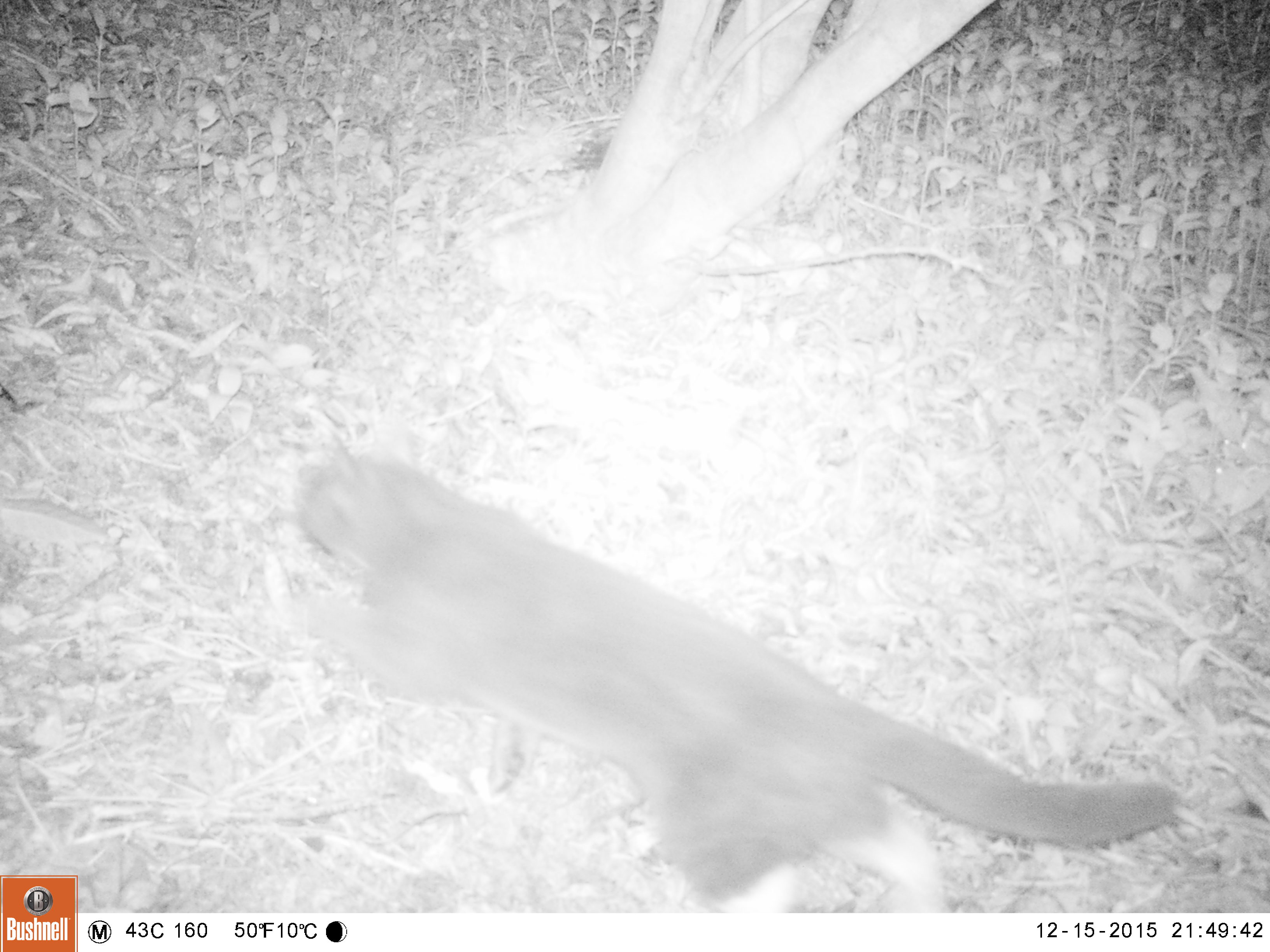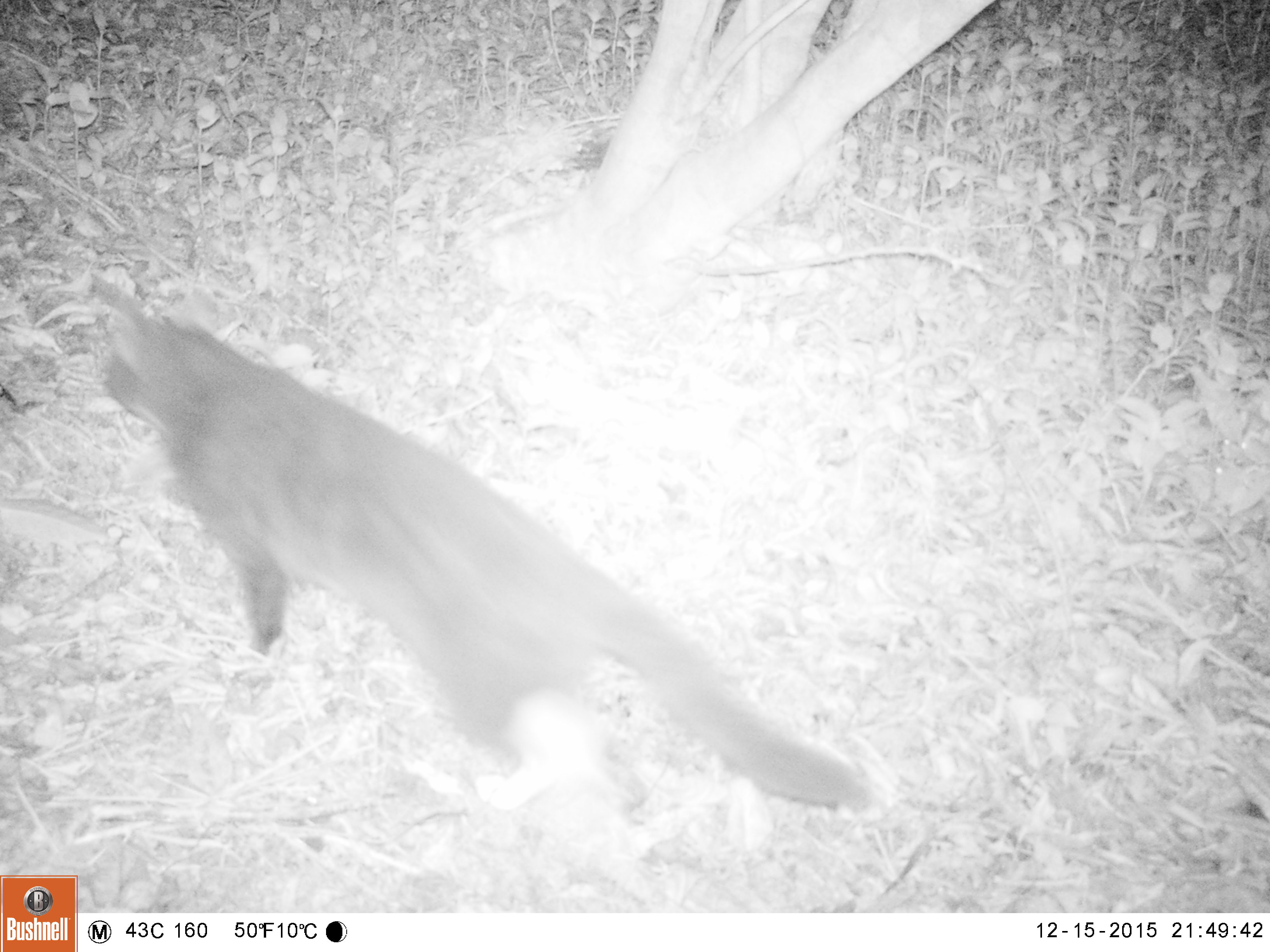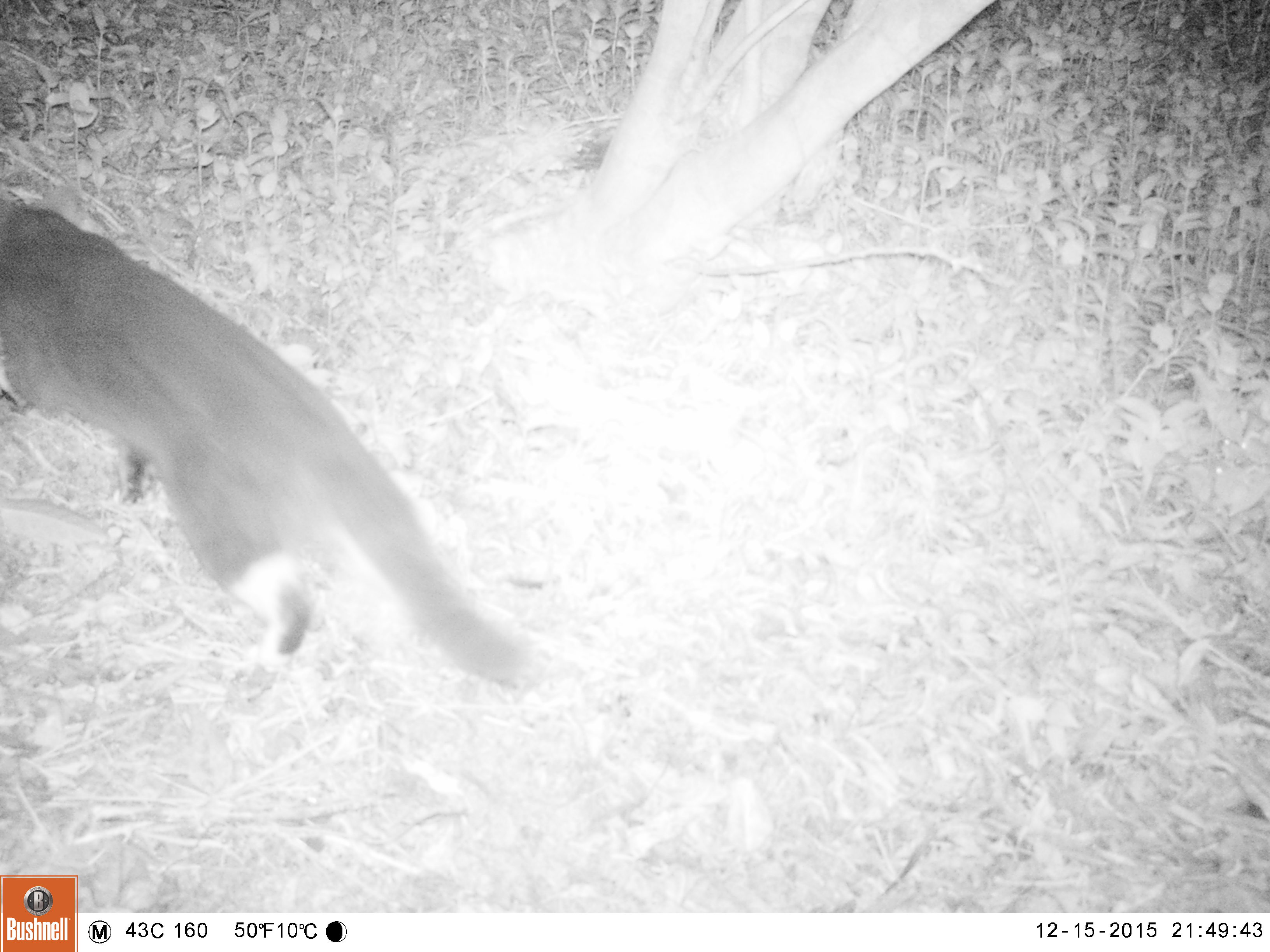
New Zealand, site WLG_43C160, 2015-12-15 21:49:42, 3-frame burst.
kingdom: Animalia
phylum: Chordata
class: Mammalia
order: Carnivora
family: Felidae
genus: Felis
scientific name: Felis catus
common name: domestic cat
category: cat